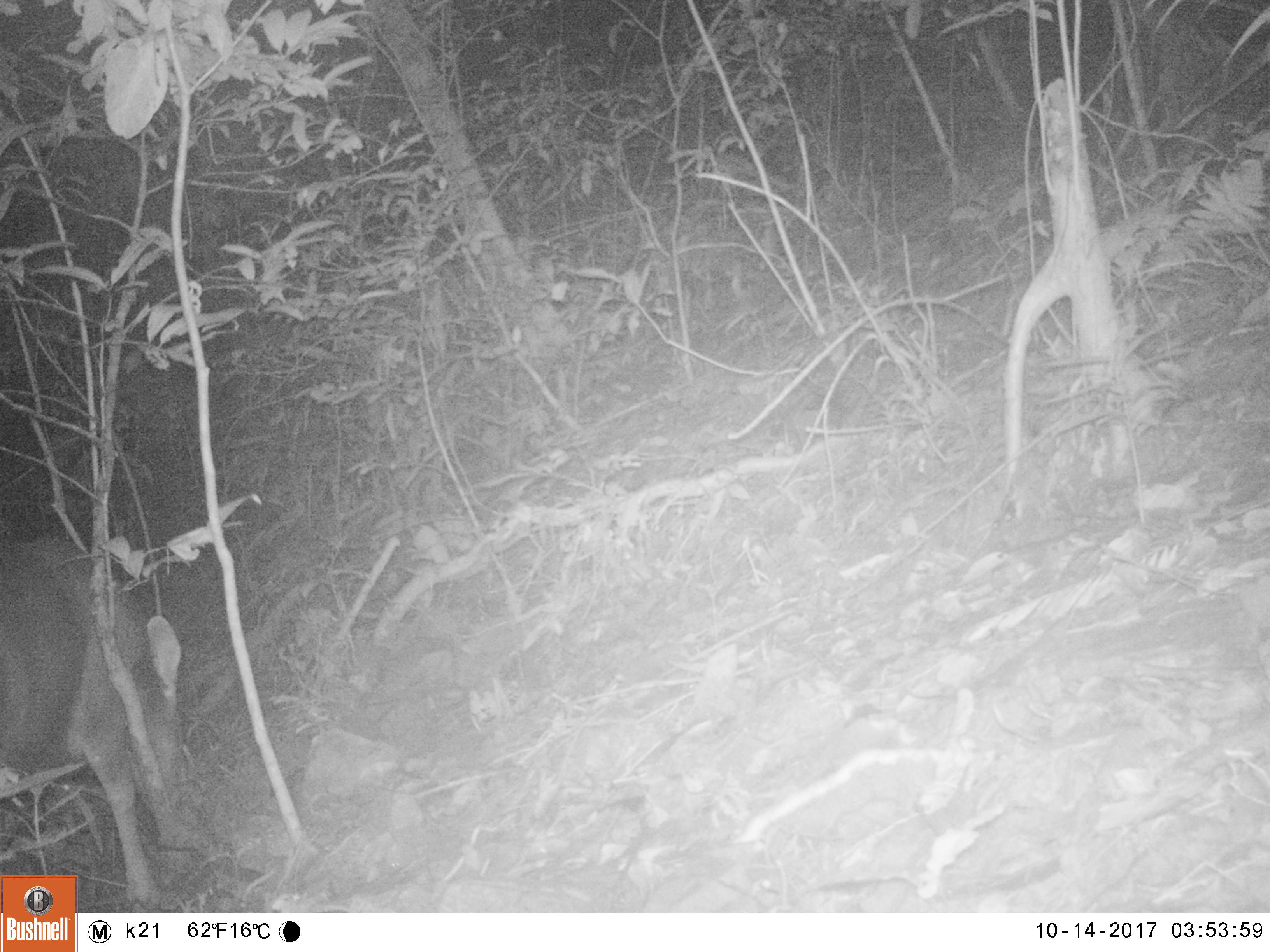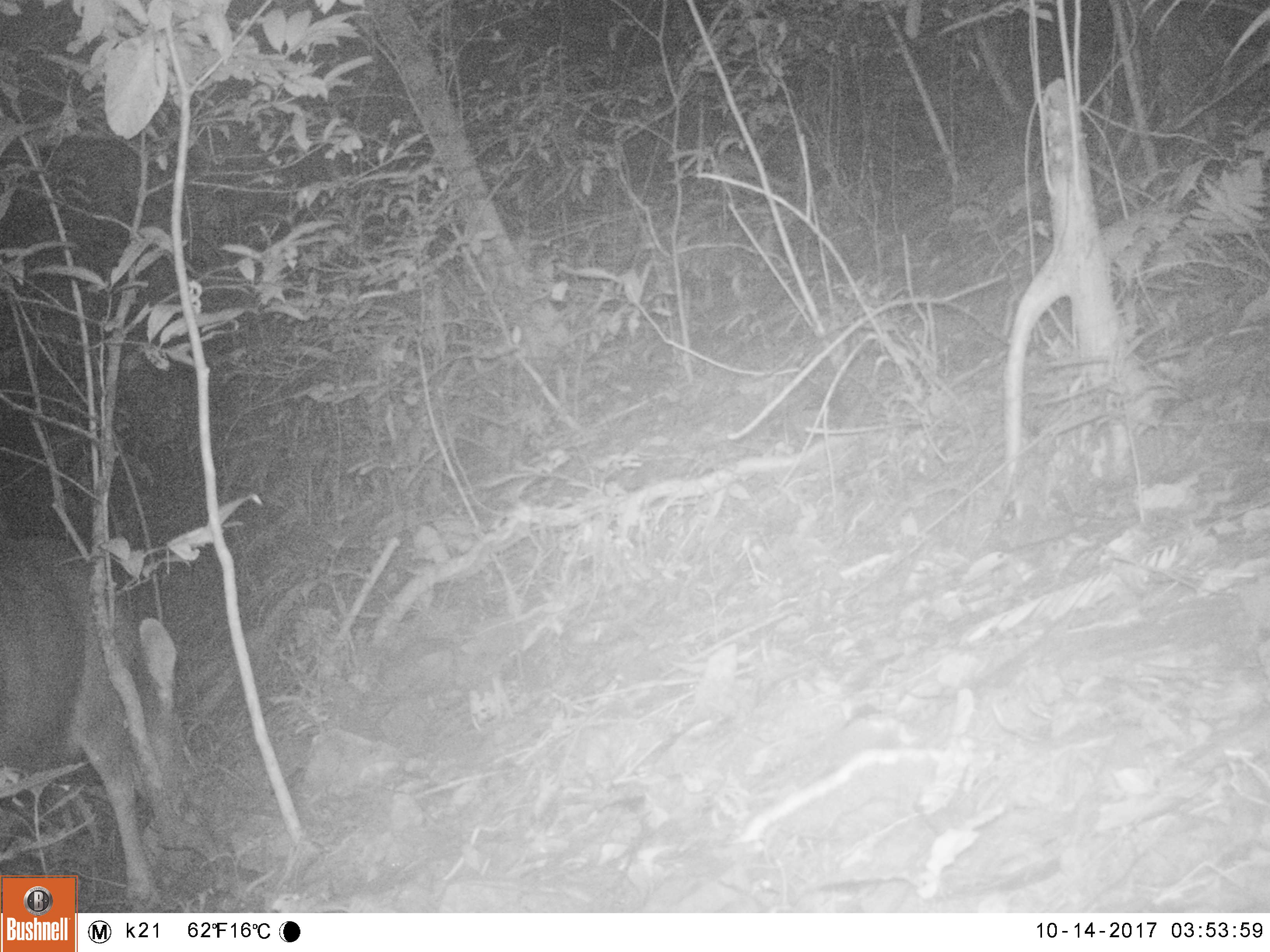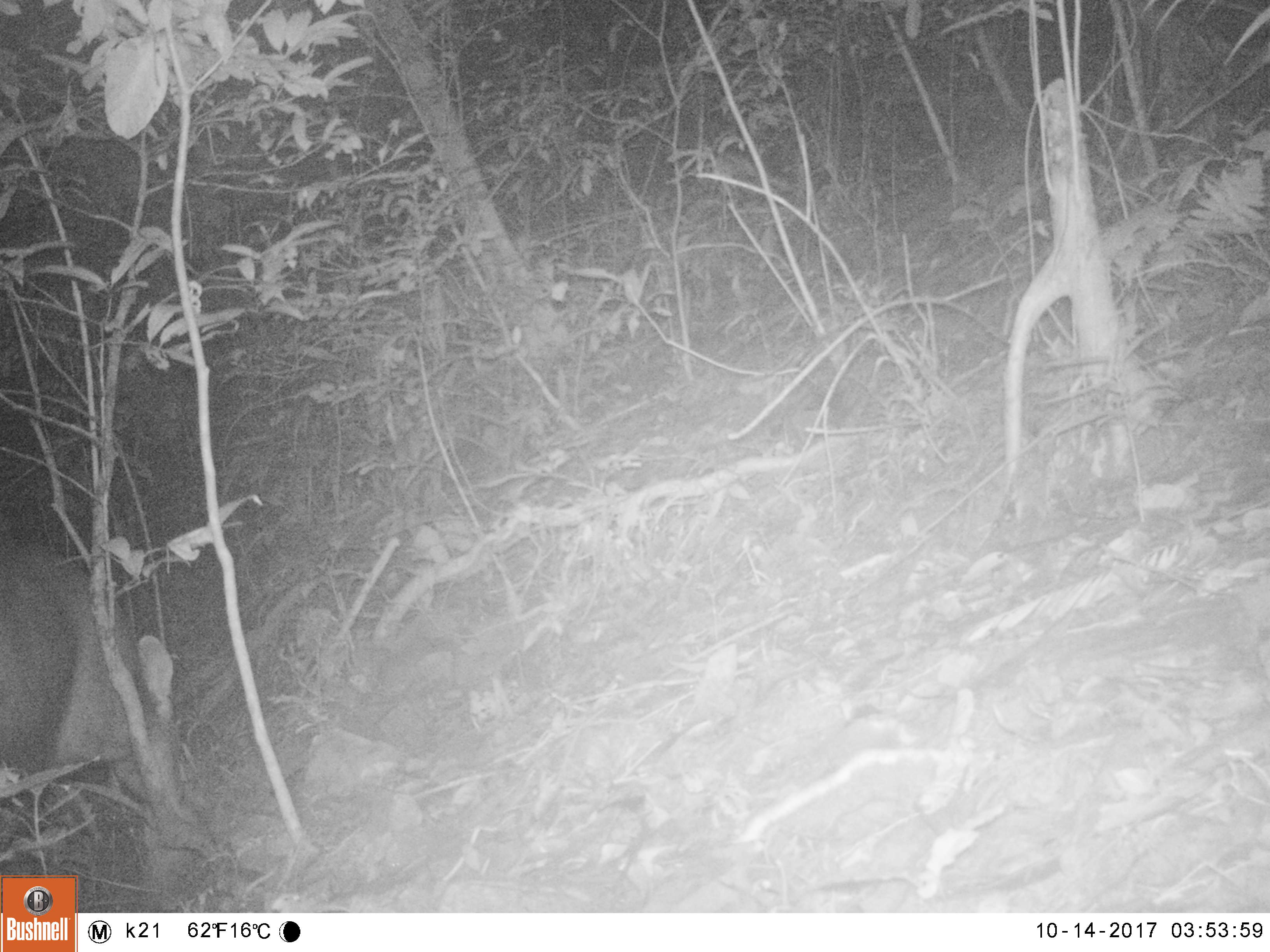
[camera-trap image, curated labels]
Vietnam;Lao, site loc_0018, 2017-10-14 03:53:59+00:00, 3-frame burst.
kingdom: Animalia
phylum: Chordata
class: Mammalia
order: Artiodactyla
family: Cervidae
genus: Rusa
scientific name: Rusa unicolor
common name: sambar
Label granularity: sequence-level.